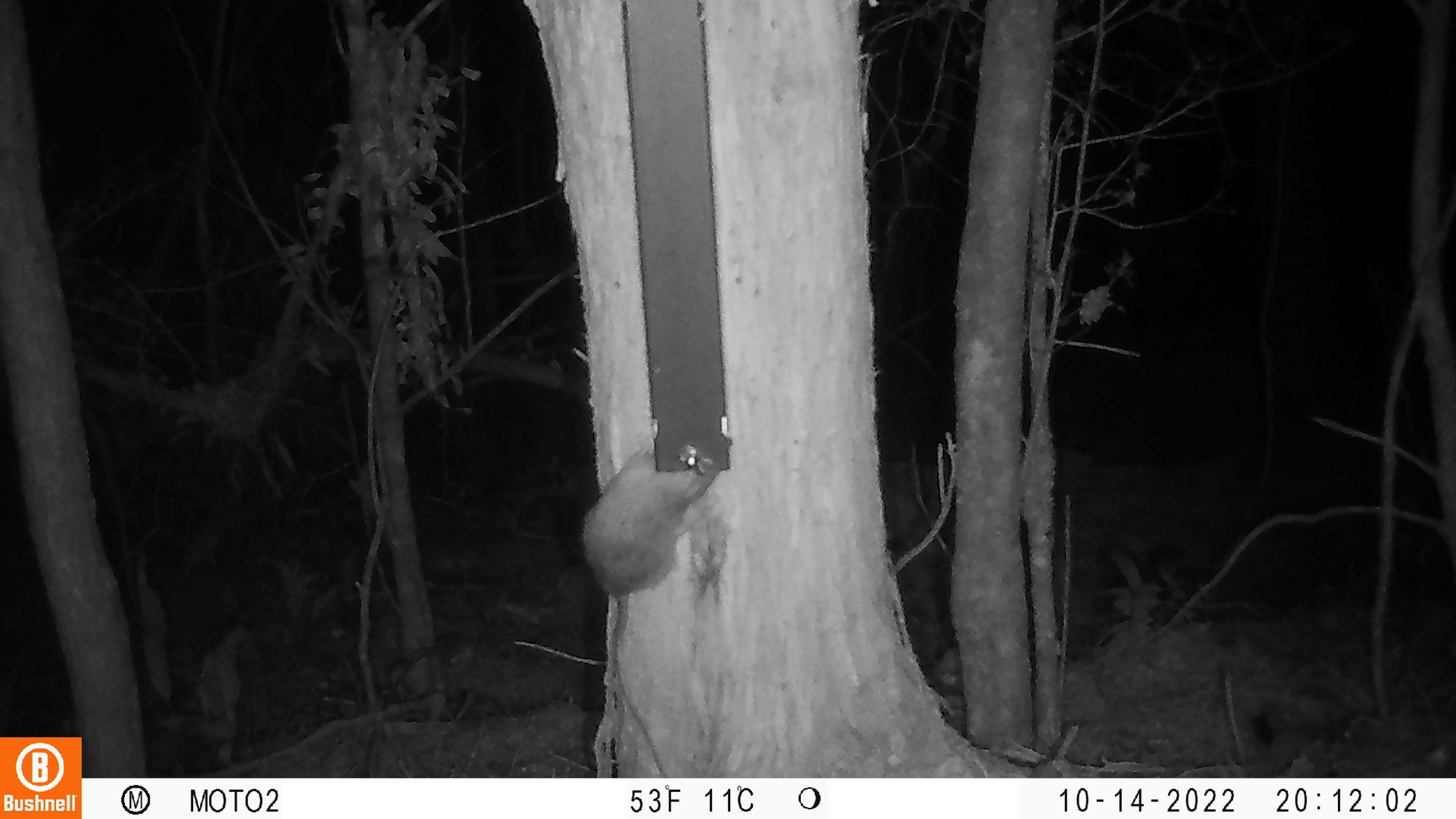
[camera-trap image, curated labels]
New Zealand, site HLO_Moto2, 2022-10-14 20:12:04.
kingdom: Animalia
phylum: Chordata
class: Mammalia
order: Rodentia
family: Muridae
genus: Rattus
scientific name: Rattus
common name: rat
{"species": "rat (Rattus)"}